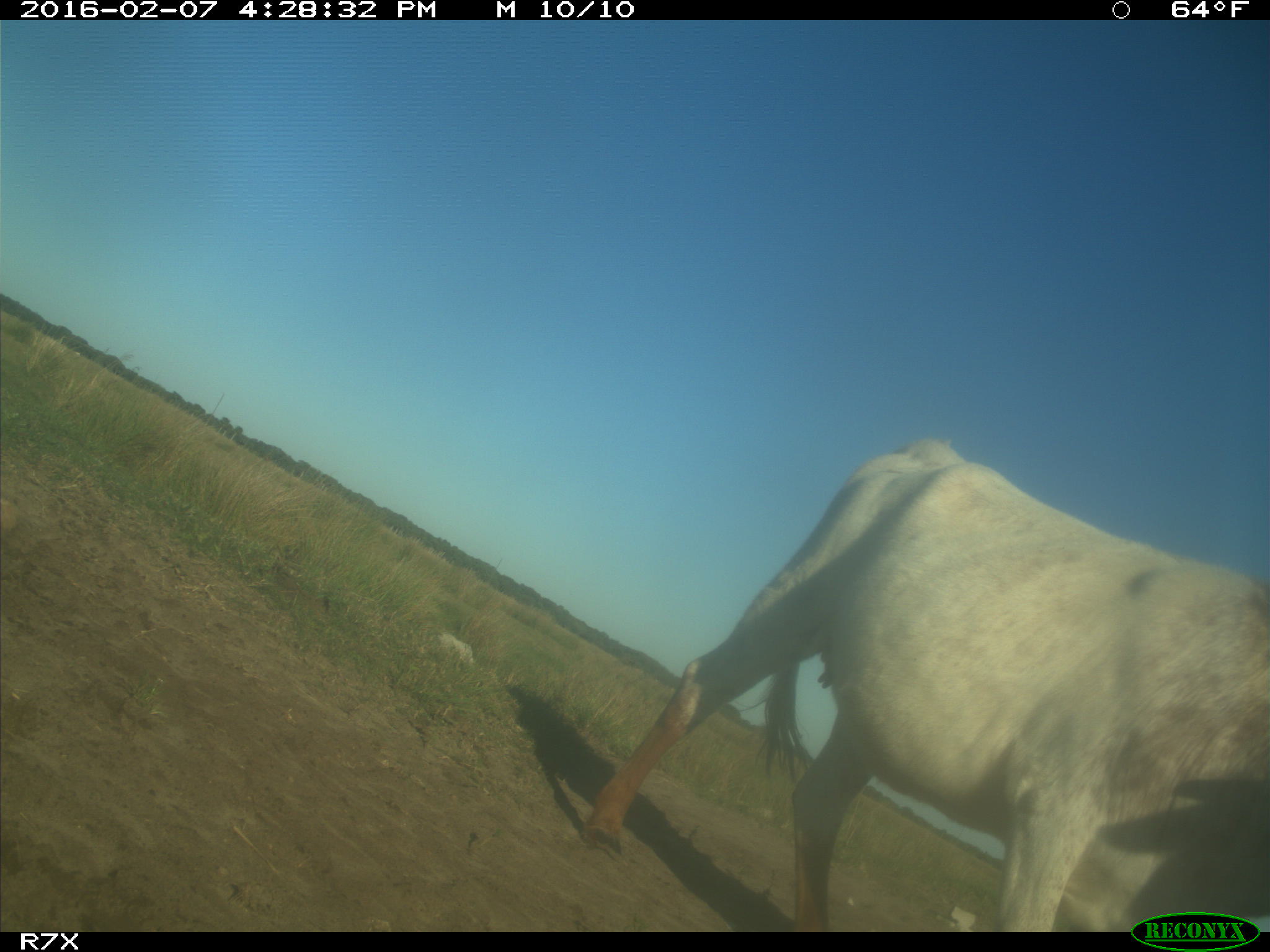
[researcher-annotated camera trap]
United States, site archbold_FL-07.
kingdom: Animalia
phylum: Chordata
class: Mammalia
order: Artiodactyla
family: Bovidae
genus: Bos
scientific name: Bos taurus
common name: domestic cow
Bos taurus (domestic cow).